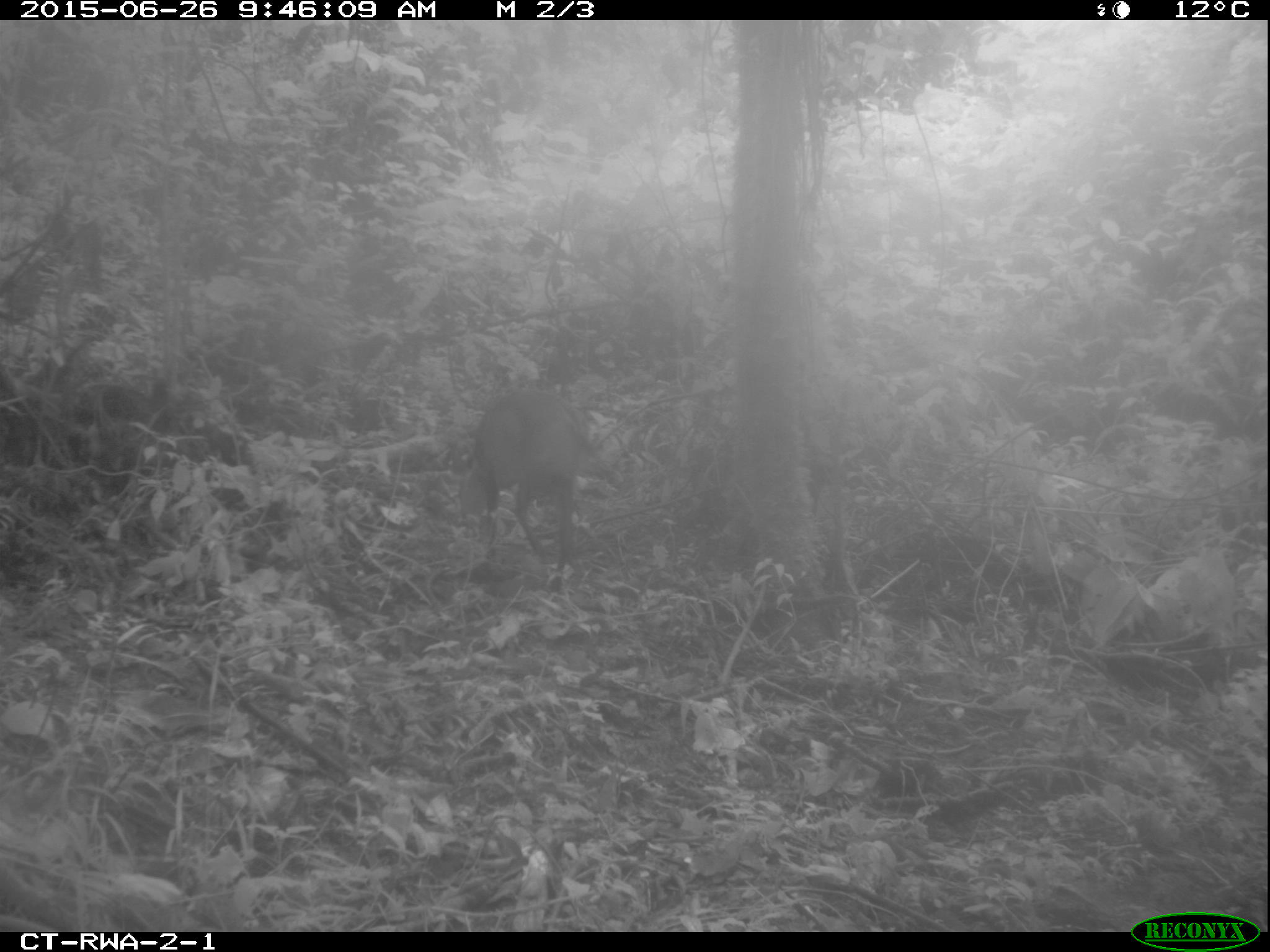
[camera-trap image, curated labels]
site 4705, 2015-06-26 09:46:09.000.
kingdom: Animalia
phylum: Chordata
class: Mammalia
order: Artiodactyla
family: Bovidae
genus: Cephalophus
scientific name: Cephalophus nigrifrons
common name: black-fronted duiker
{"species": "Cephalophus nigrifrons (black-fronted duiker)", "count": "1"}